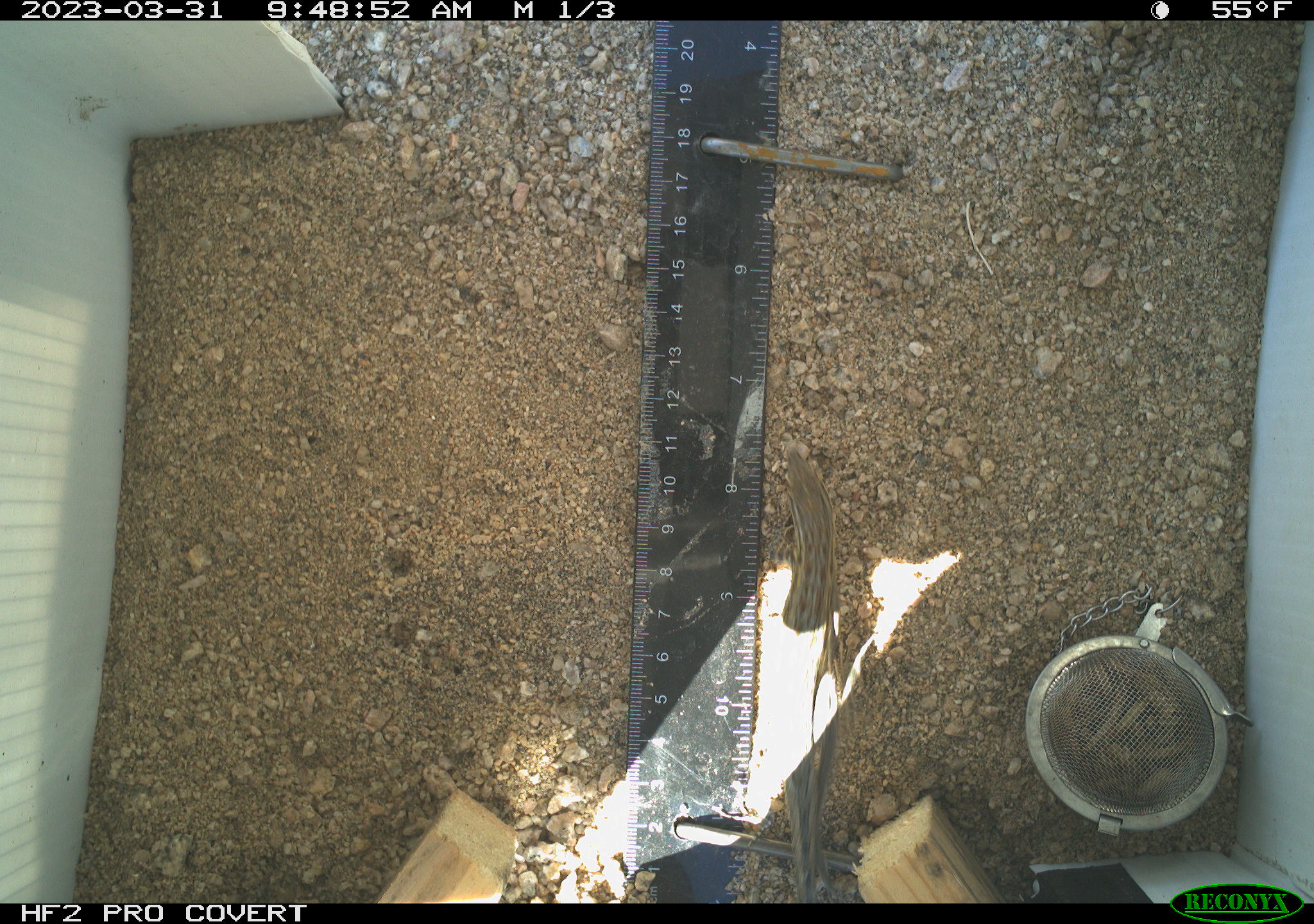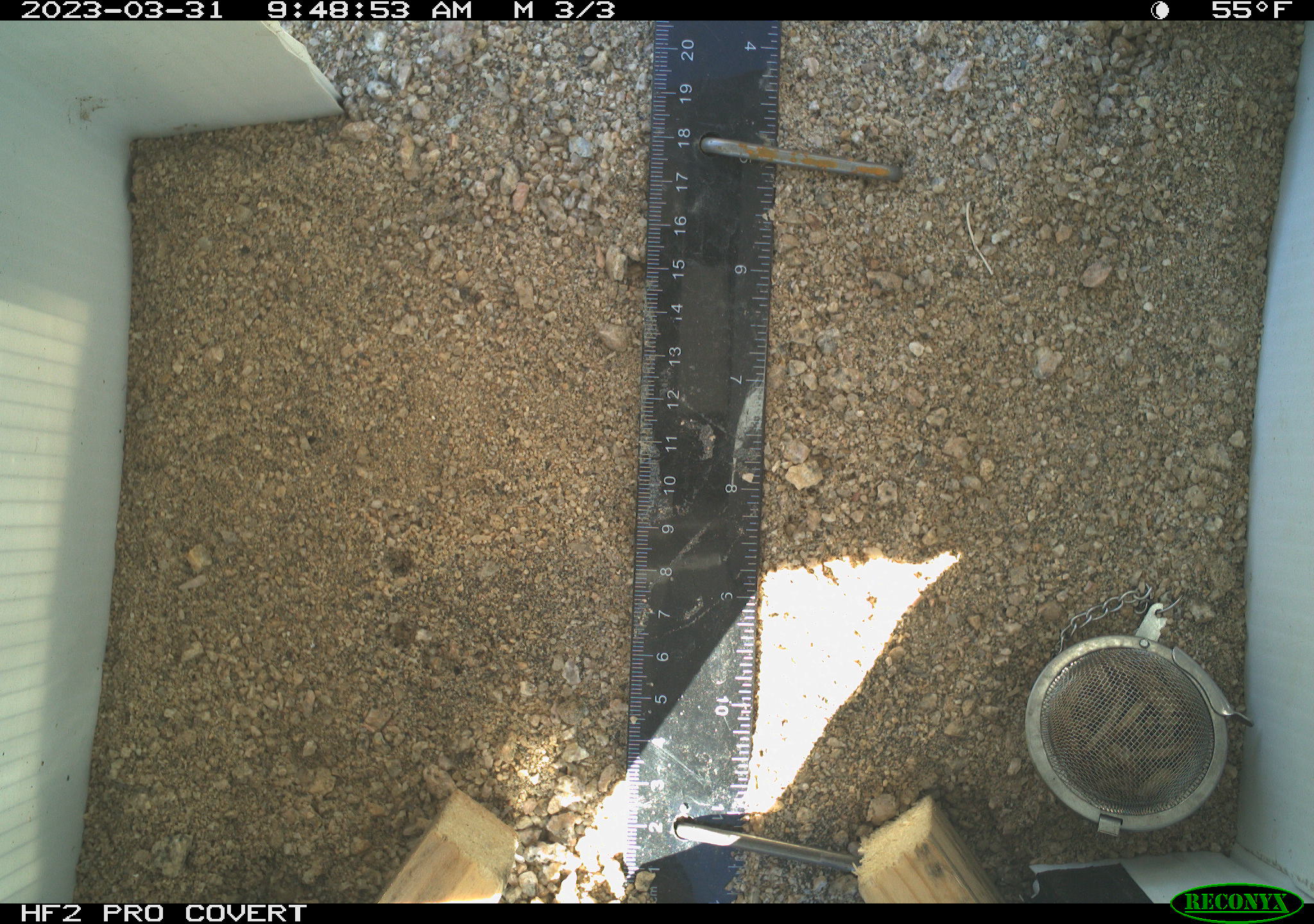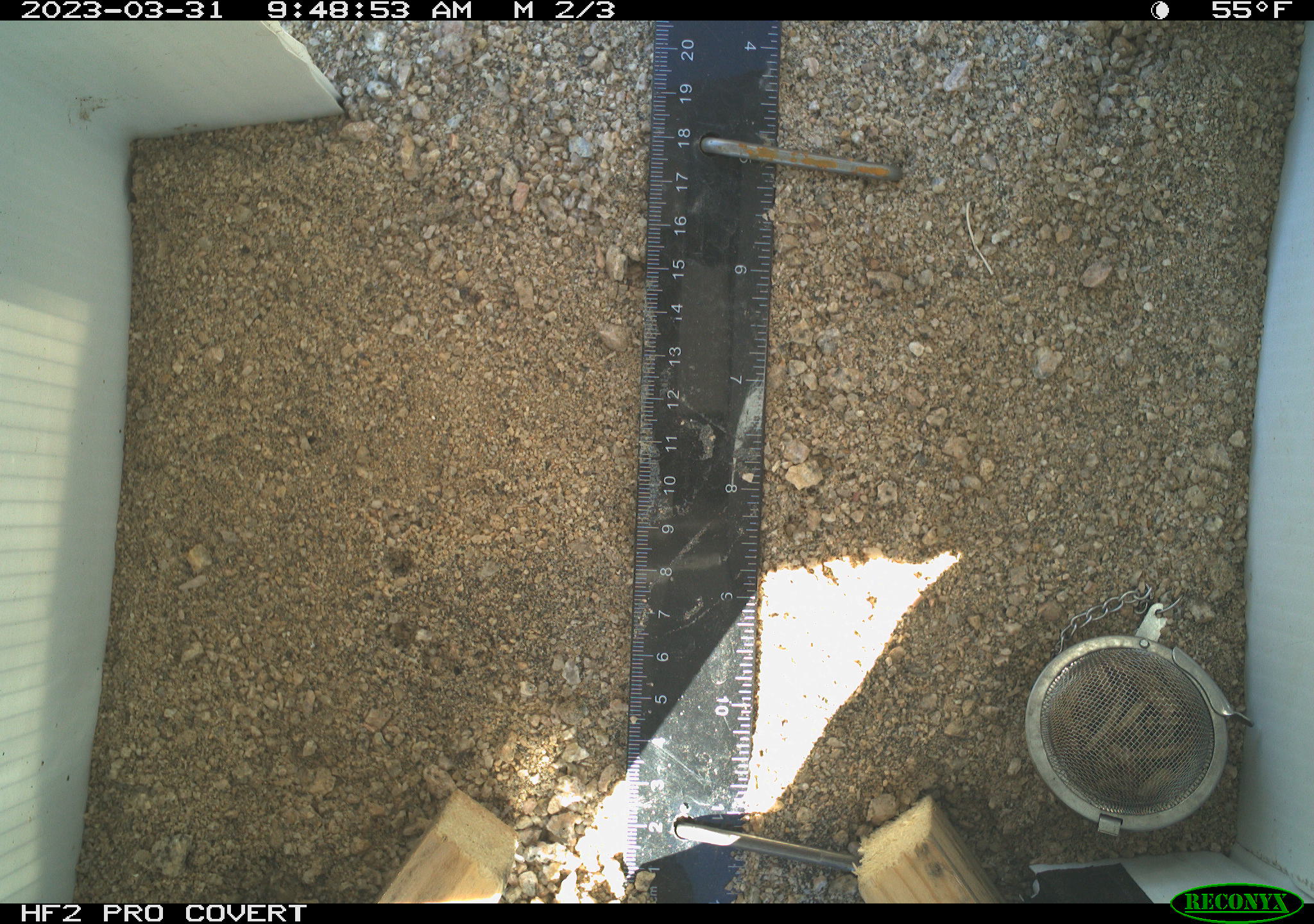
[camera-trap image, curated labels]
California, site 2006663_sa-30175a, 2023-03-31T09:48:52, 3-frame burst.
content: unidentified animal